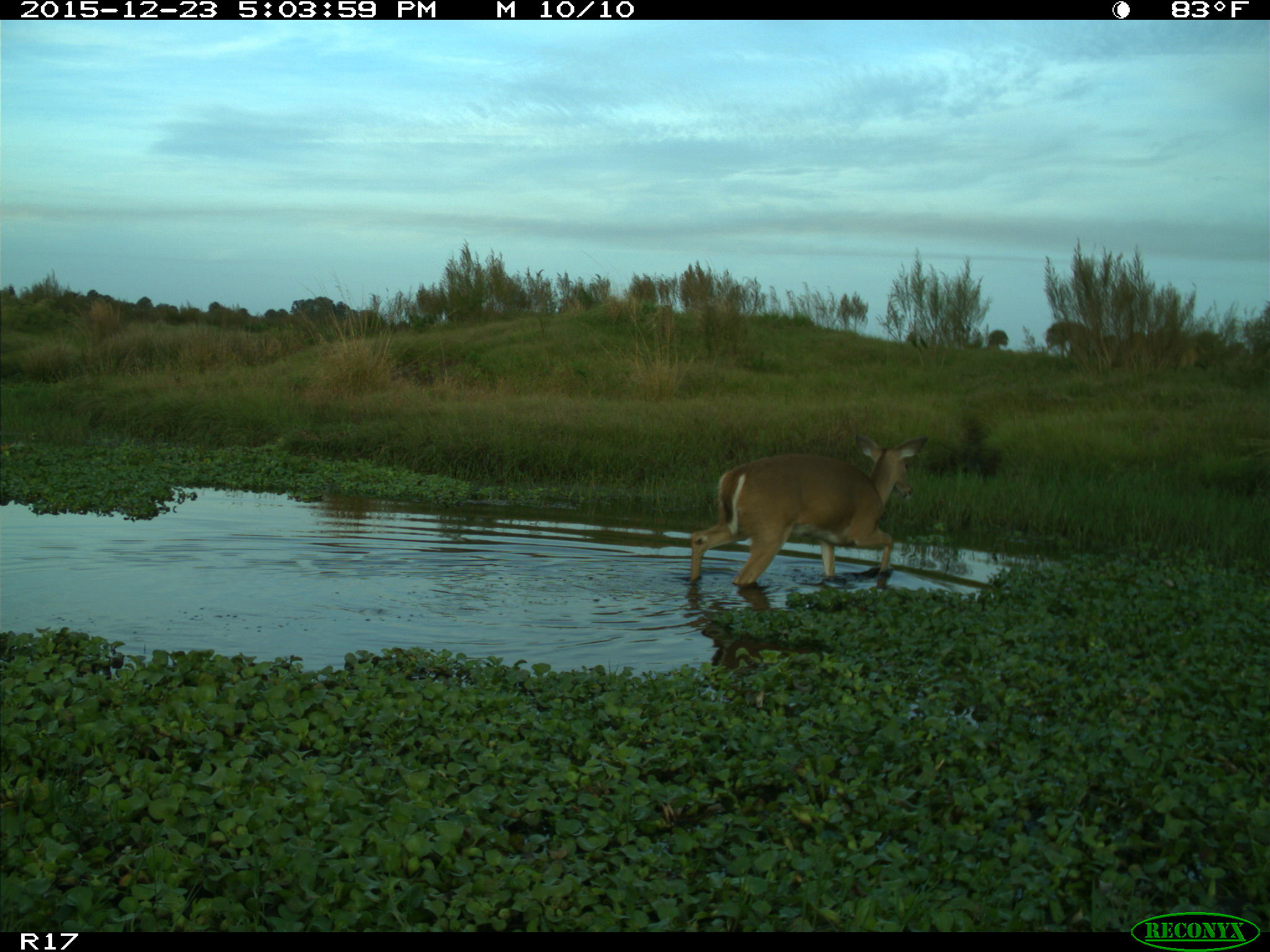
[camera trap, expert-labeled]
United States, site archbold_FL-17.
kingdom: Animalia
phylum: Chordata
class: Mammalia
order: Artiodactyla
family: Cervidae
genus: Odocoileus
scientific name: Odocoileus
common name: deer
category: unidentified deer